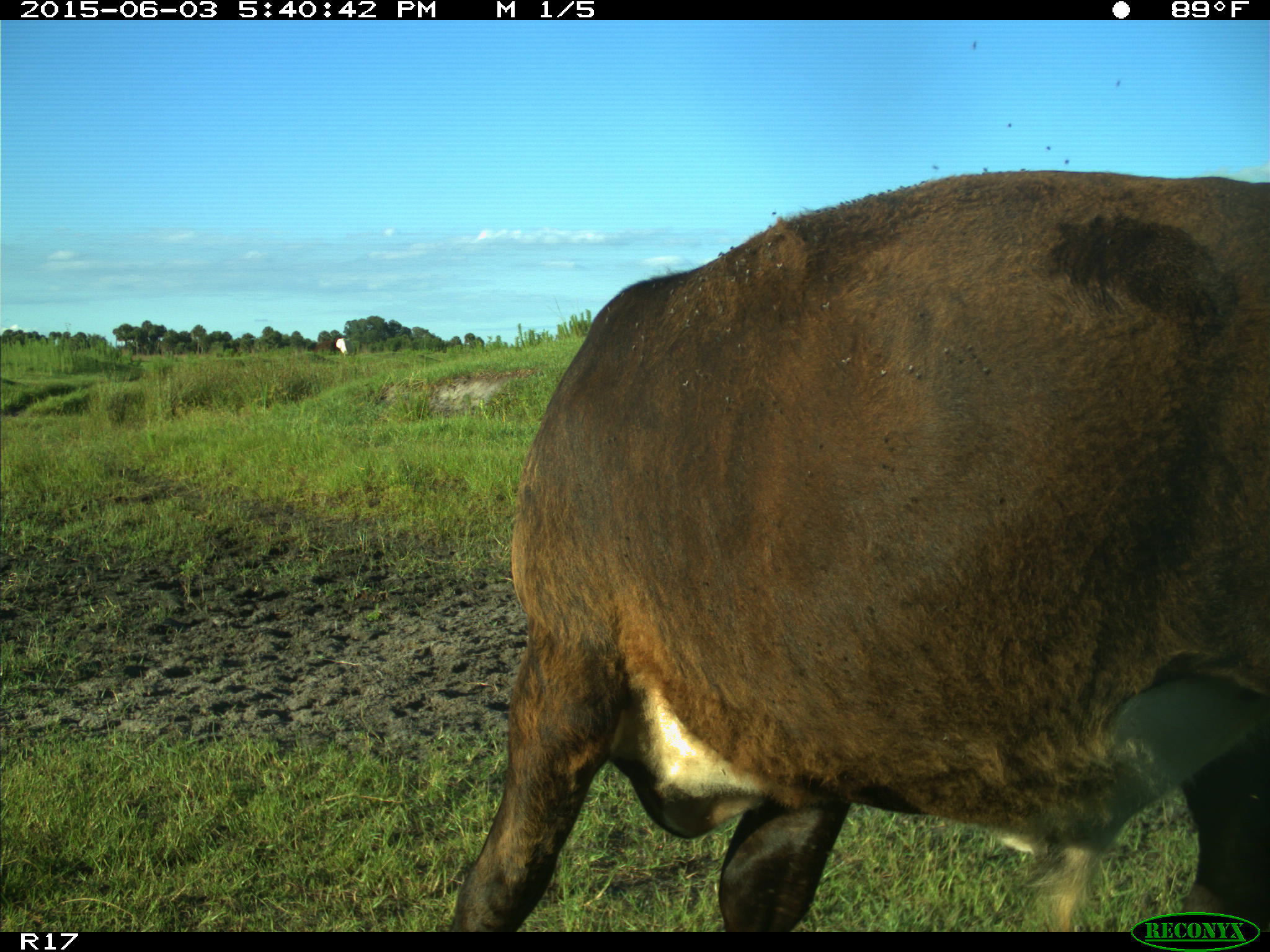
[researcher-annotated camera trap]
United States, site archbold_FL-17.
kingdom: Animalia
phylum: Chordata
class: Mammalia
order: Artiodactyla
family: Bovidae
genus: Bos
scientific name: Bos taurus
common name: domestic cow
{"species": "Bos taurus (domestic cow)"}